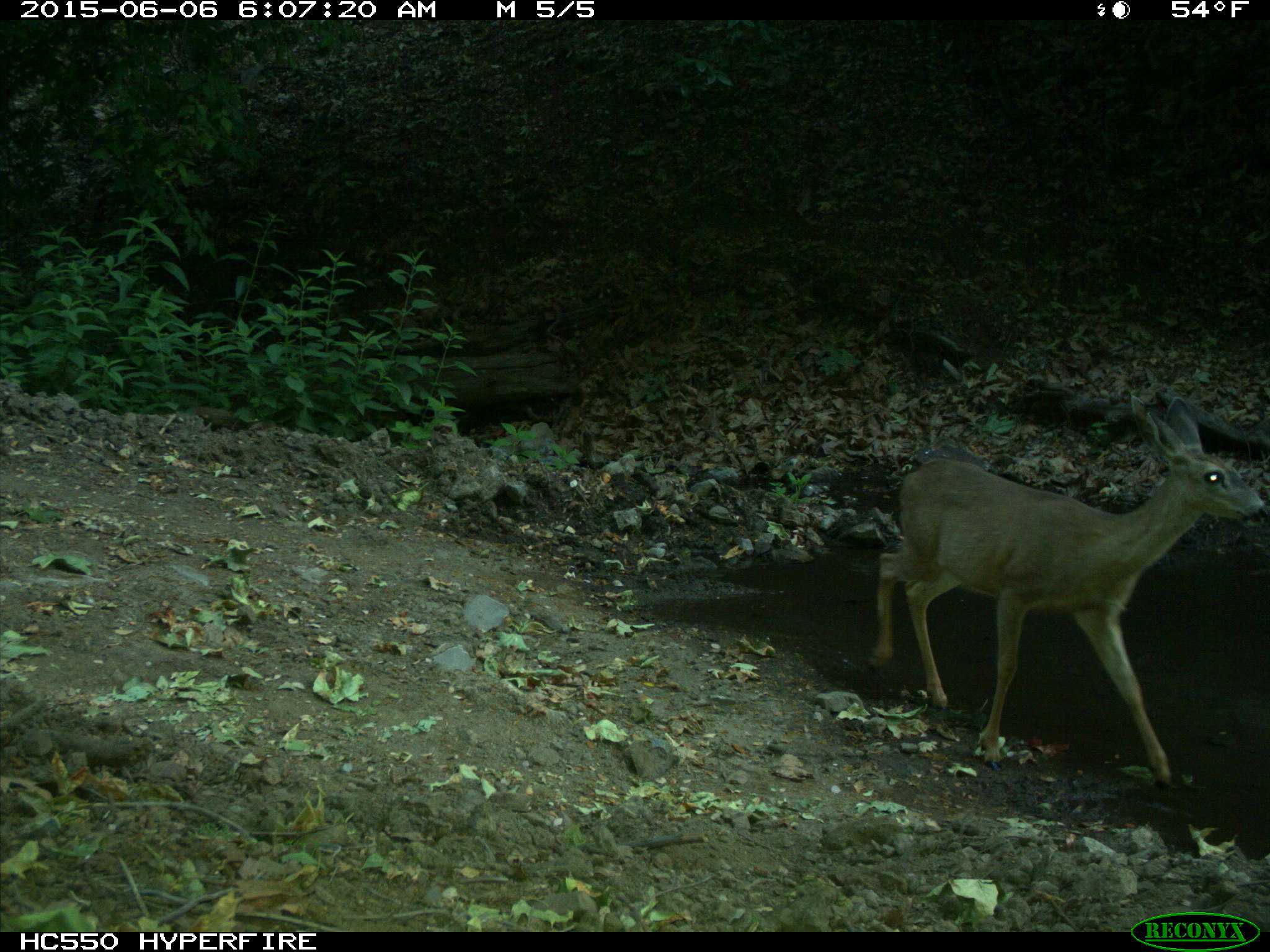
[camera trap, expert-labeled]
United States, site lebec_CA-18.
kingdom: Animalia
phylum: Chordata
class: Mammalia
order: Artiodactyla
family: Cervidae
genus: Odocoileus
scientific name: Odocoileus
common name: deer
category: unidentified deer